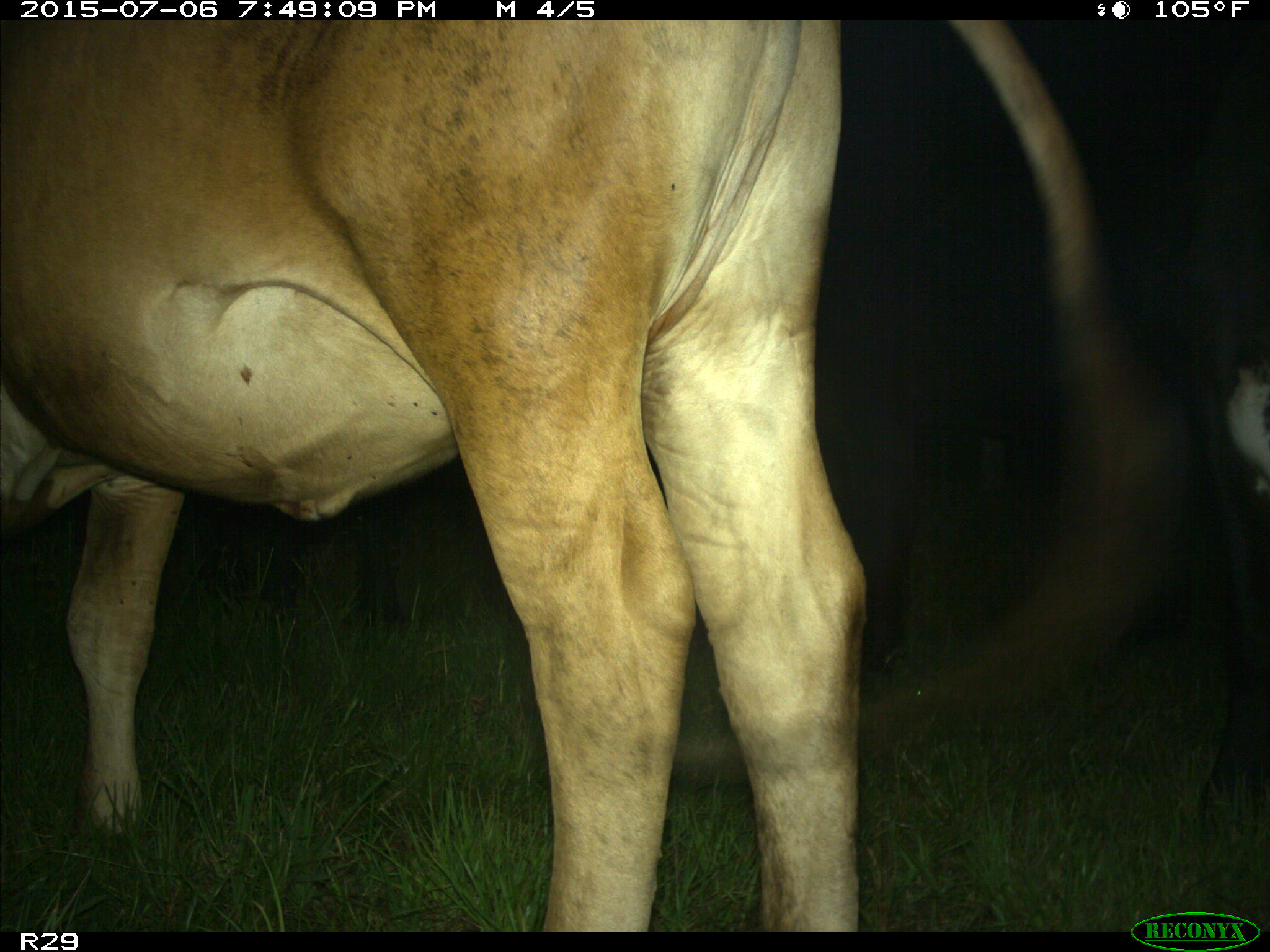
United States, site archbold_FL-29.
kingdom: Animalia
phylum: Chordata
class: Mammalia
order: Artiodactyla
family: Bovidae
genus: Bos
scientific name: Bos taurus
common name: domestic cow